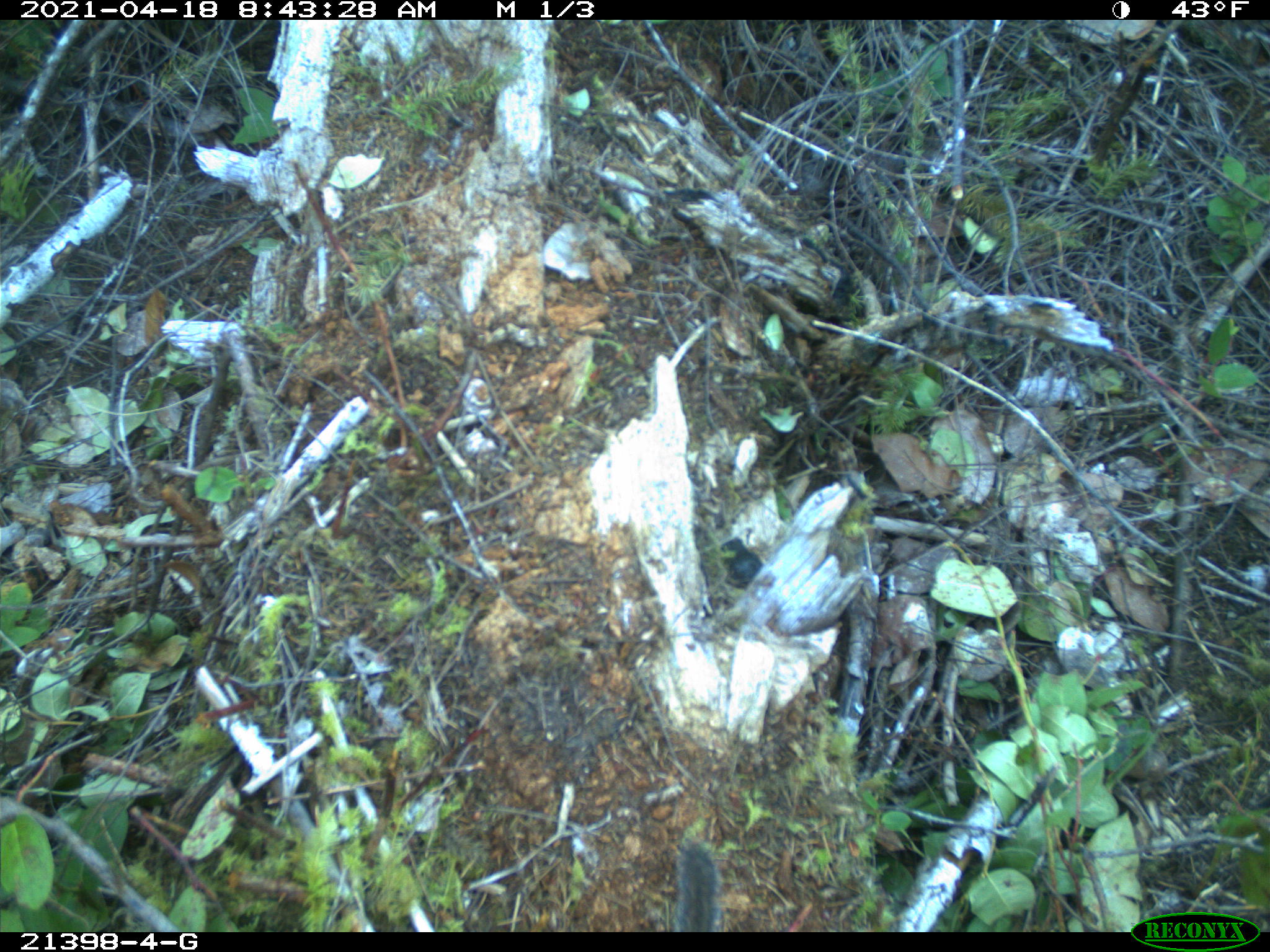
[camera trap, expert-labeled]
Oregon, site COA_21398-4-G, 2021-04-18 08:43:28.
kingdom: Animalia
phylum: Chordata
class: Mammalia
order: Rodentia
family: Sciuridae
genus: Neotamias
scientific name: Neotamias townsendii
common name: townsend's chipmunk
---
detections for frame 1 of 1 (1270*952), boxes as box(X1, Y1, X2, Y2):
townsend's chipmunk: box(673, 836, 725, 929)